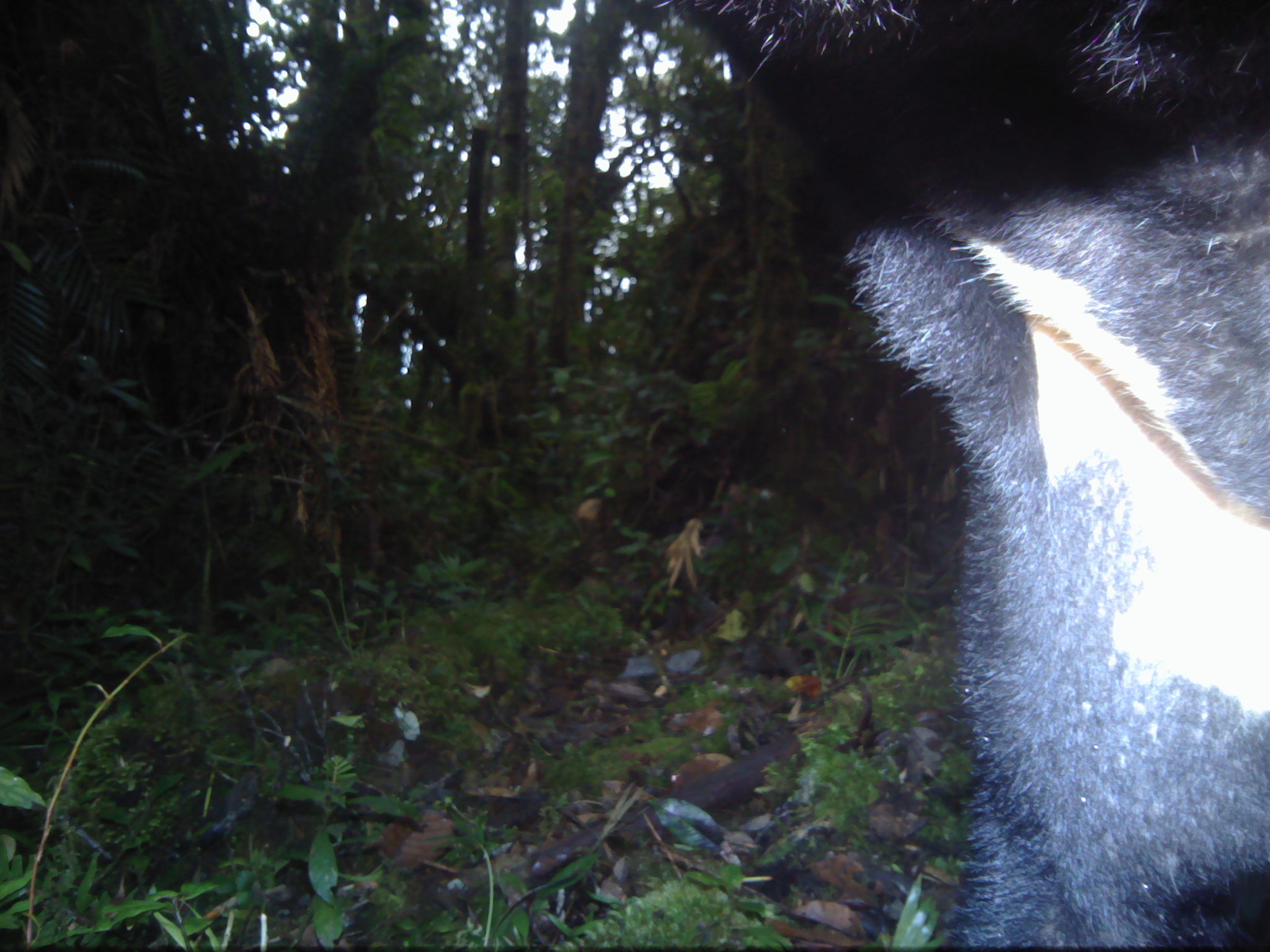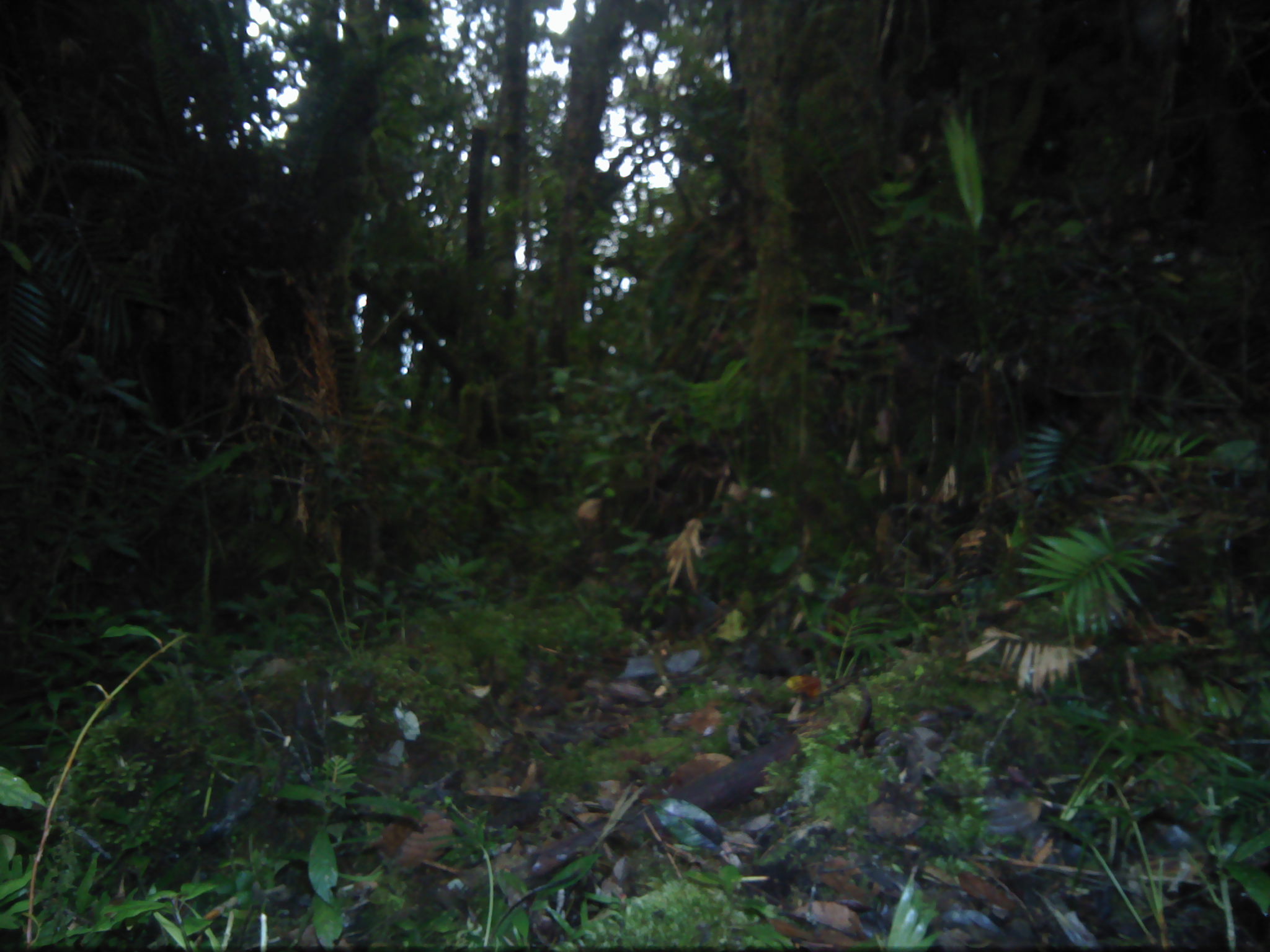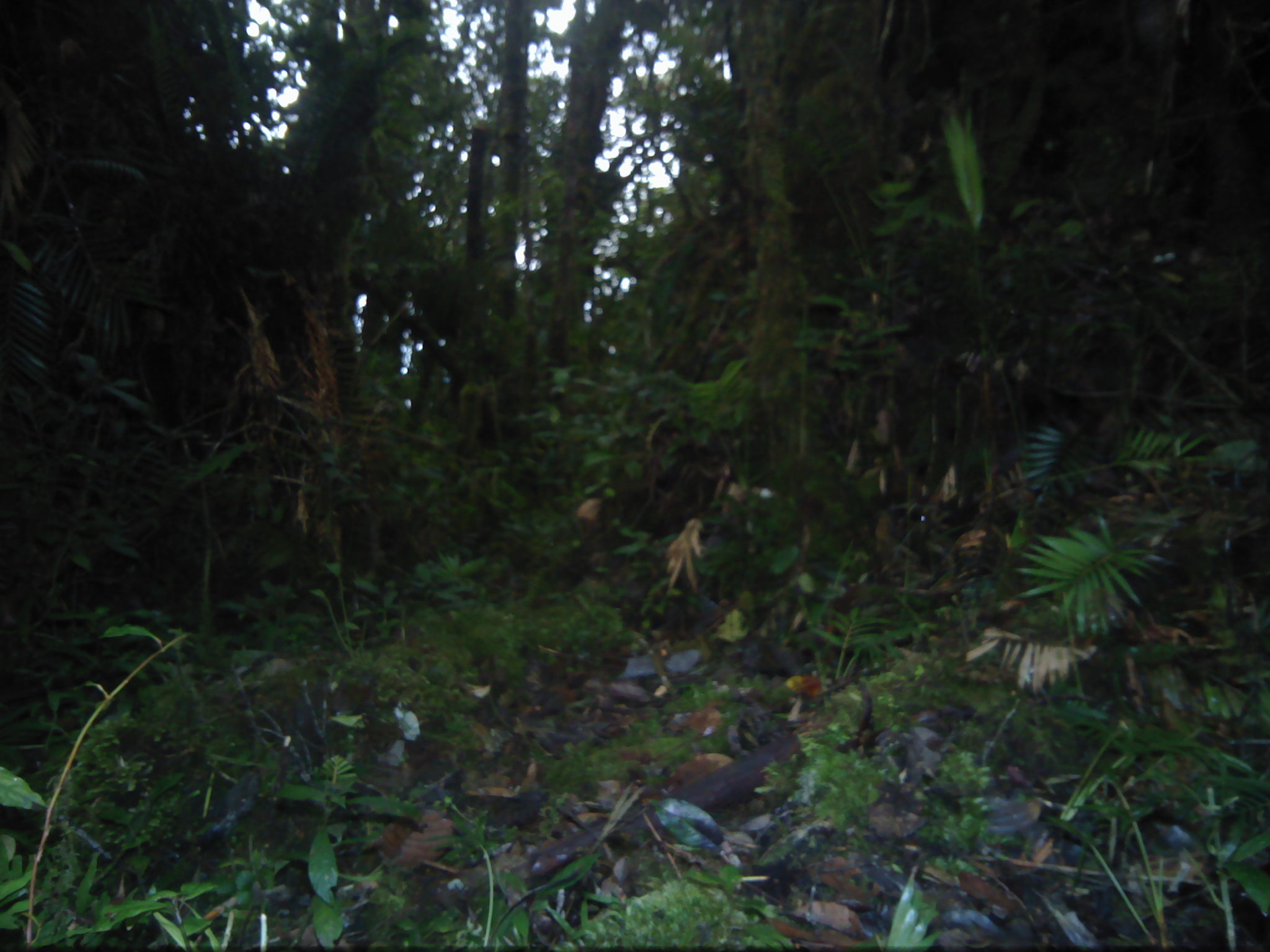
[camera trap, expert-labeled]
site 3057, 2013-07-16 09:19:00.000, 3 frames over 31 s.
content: unidentified animal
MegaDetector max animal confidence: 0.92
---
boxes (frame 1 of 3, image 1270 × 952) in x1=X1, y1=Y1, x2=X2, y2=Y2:
unknown: x1=848, y1=0, x2=1267, y2=950